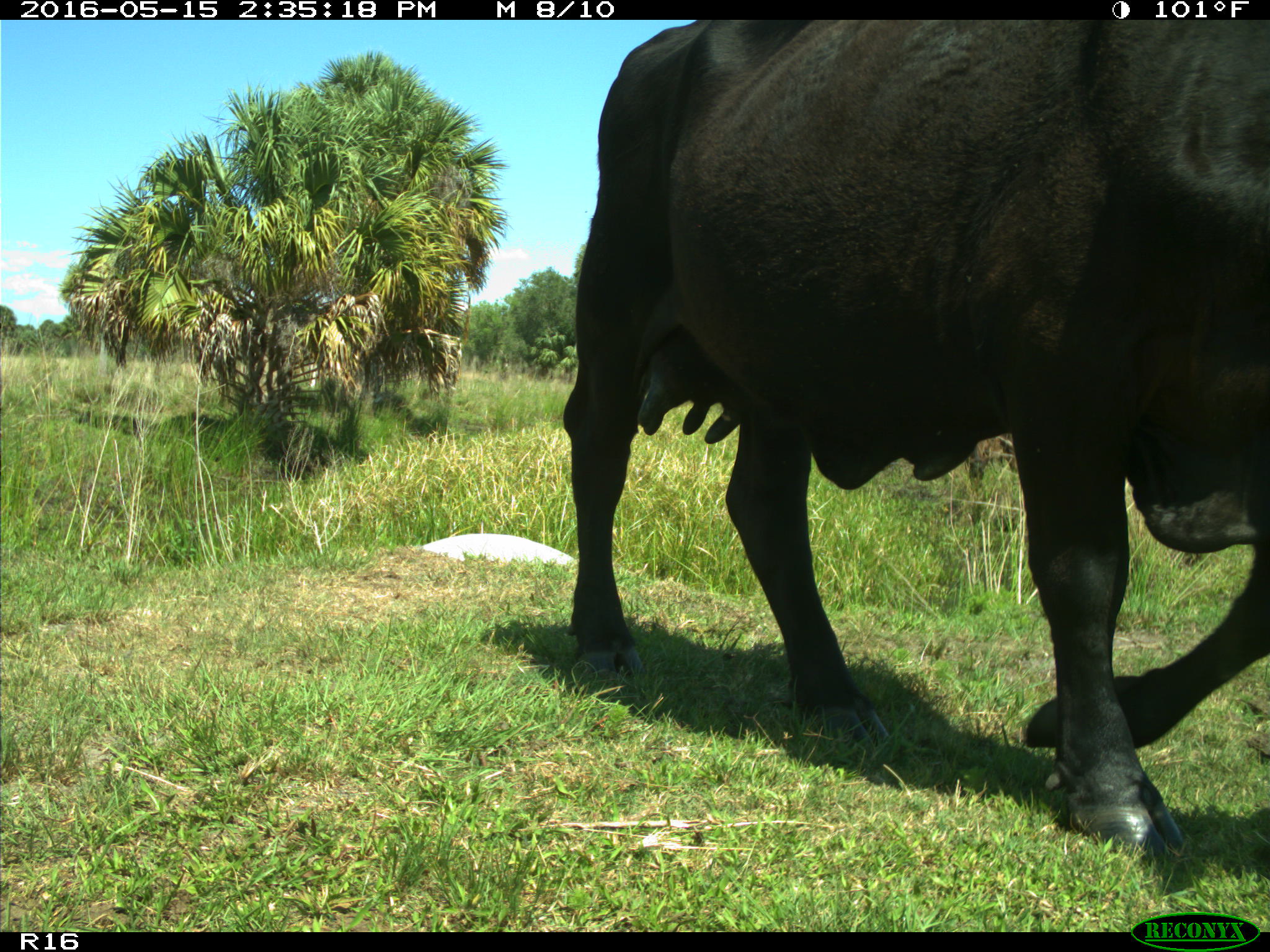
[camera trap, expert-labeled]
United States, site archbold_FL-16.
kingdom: Animalia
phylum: Chordata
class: Mammalia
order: Artiodactyla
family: Bovidae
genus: Bos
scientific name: Bos taurus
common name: domestic cow